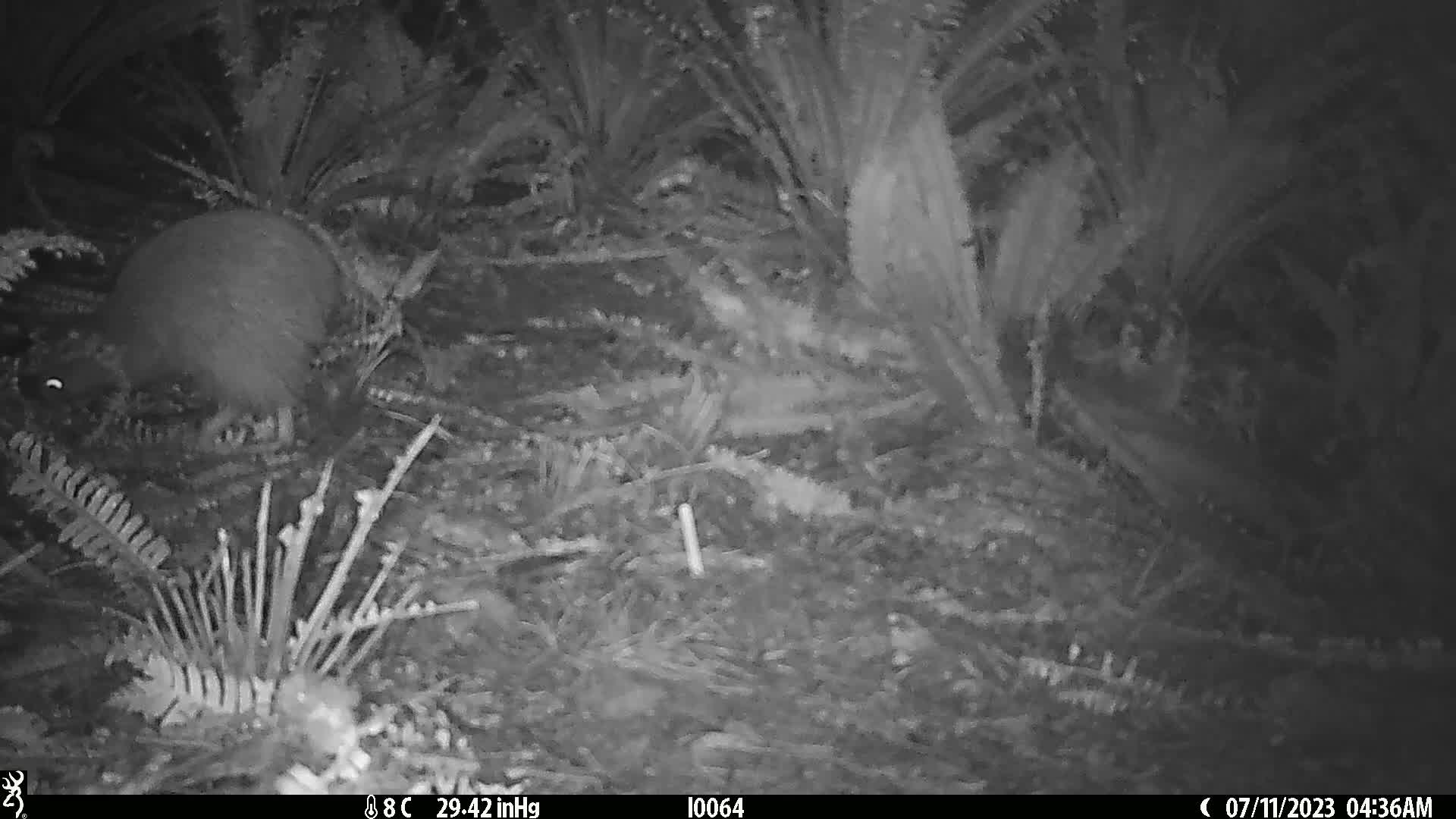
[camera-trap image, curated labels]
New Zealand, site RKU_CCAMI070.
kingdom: Animalia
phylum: Chordata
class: Aves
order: Apterygiformes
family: Apterygidae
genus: Apteryx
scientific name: Apteryx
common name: kiwi